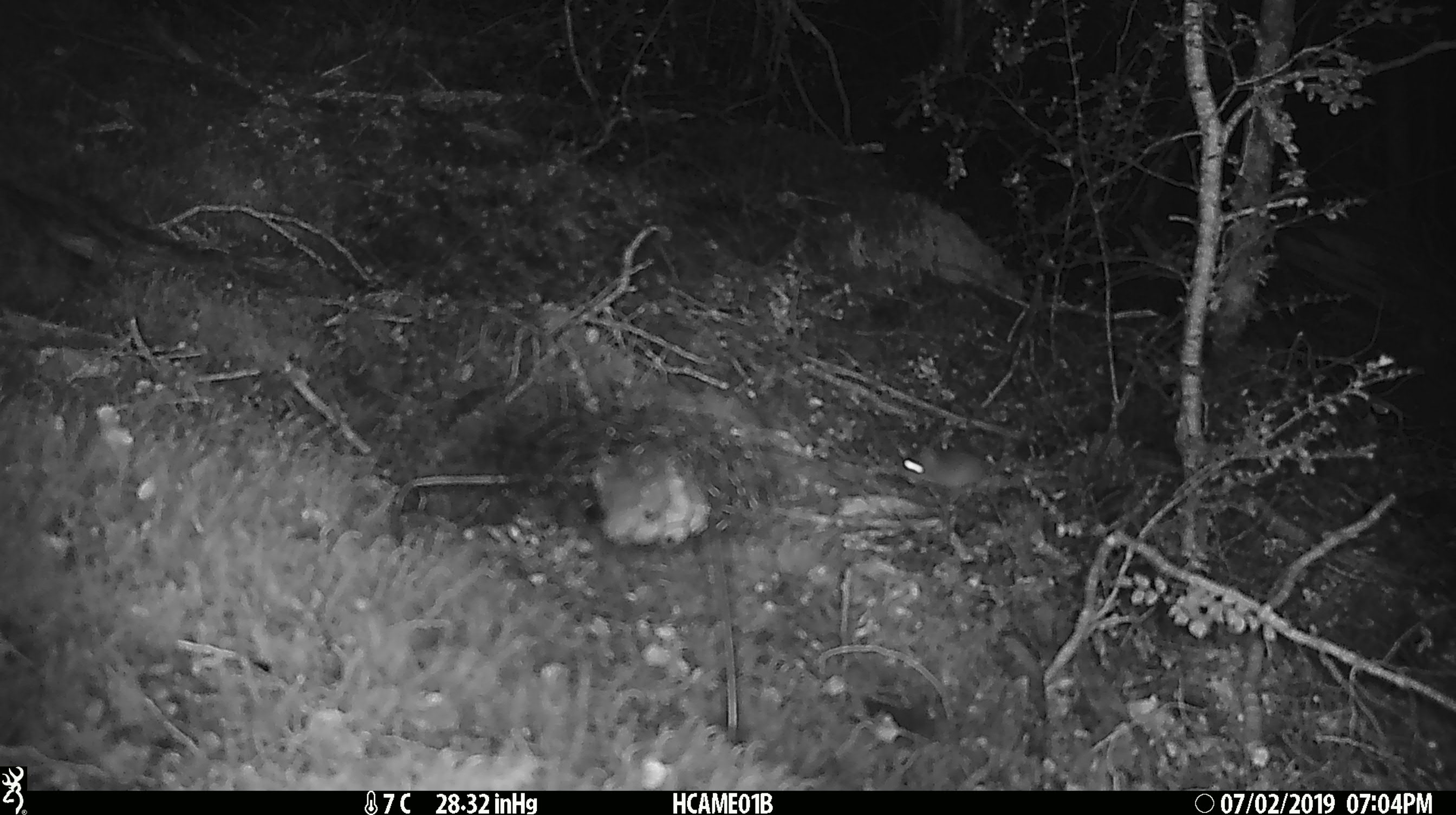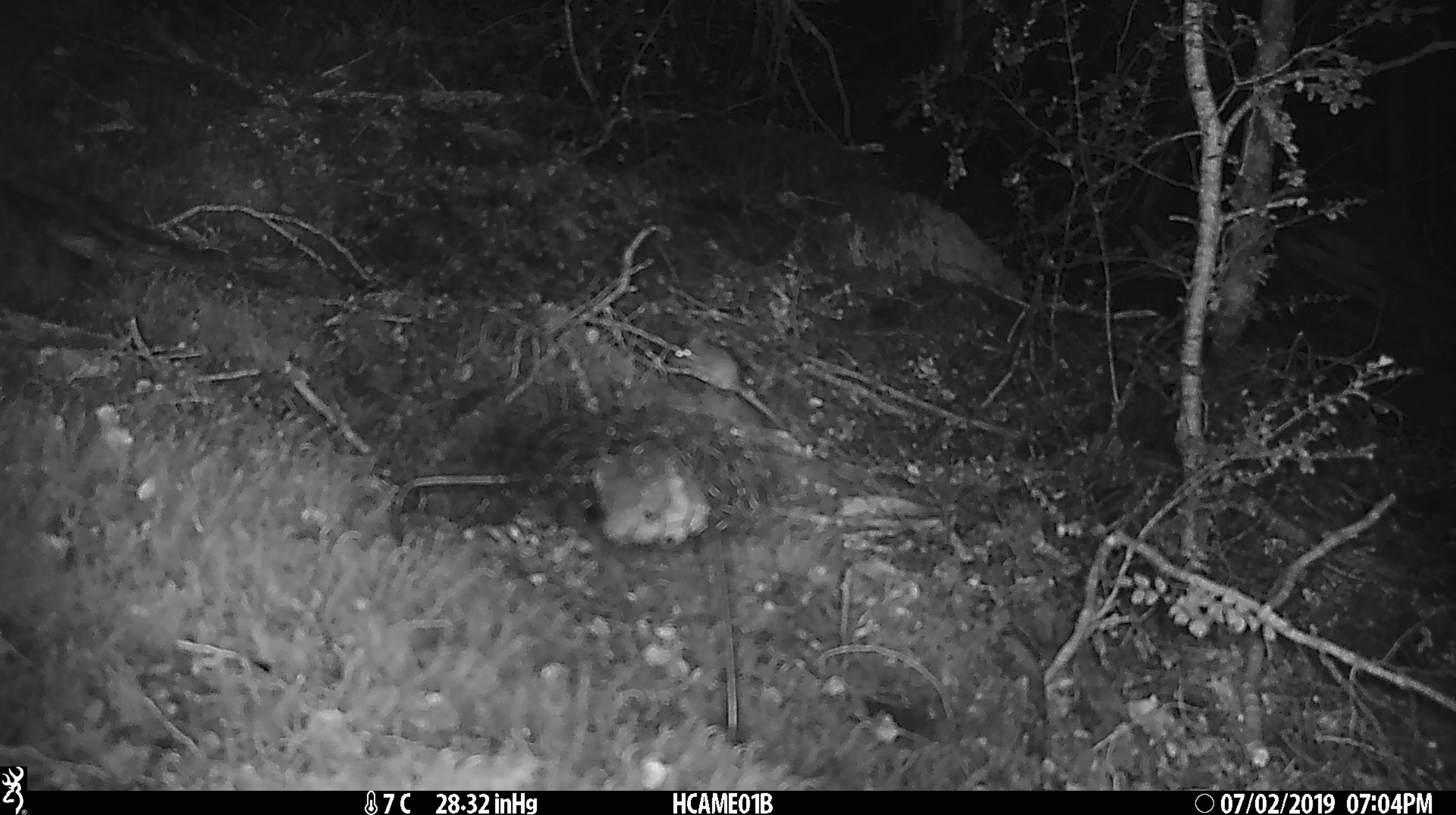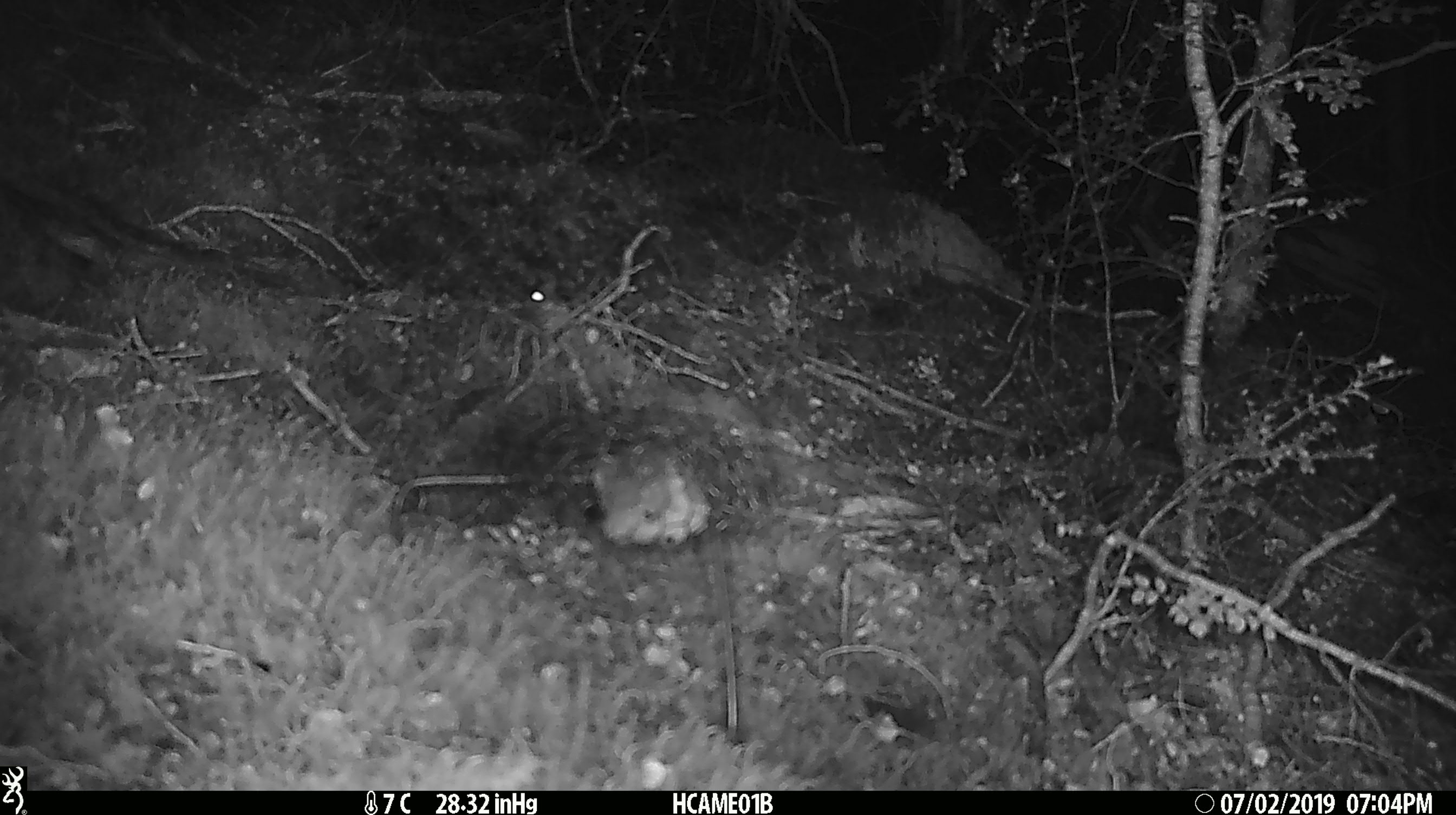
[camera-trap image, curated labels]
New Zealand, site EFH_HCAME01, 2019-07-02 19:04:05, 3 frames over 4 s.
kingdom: Animalia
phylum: Chordata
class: Mammalia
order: Rodentia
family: Muridae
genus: Mus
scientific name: Mus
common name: mouse